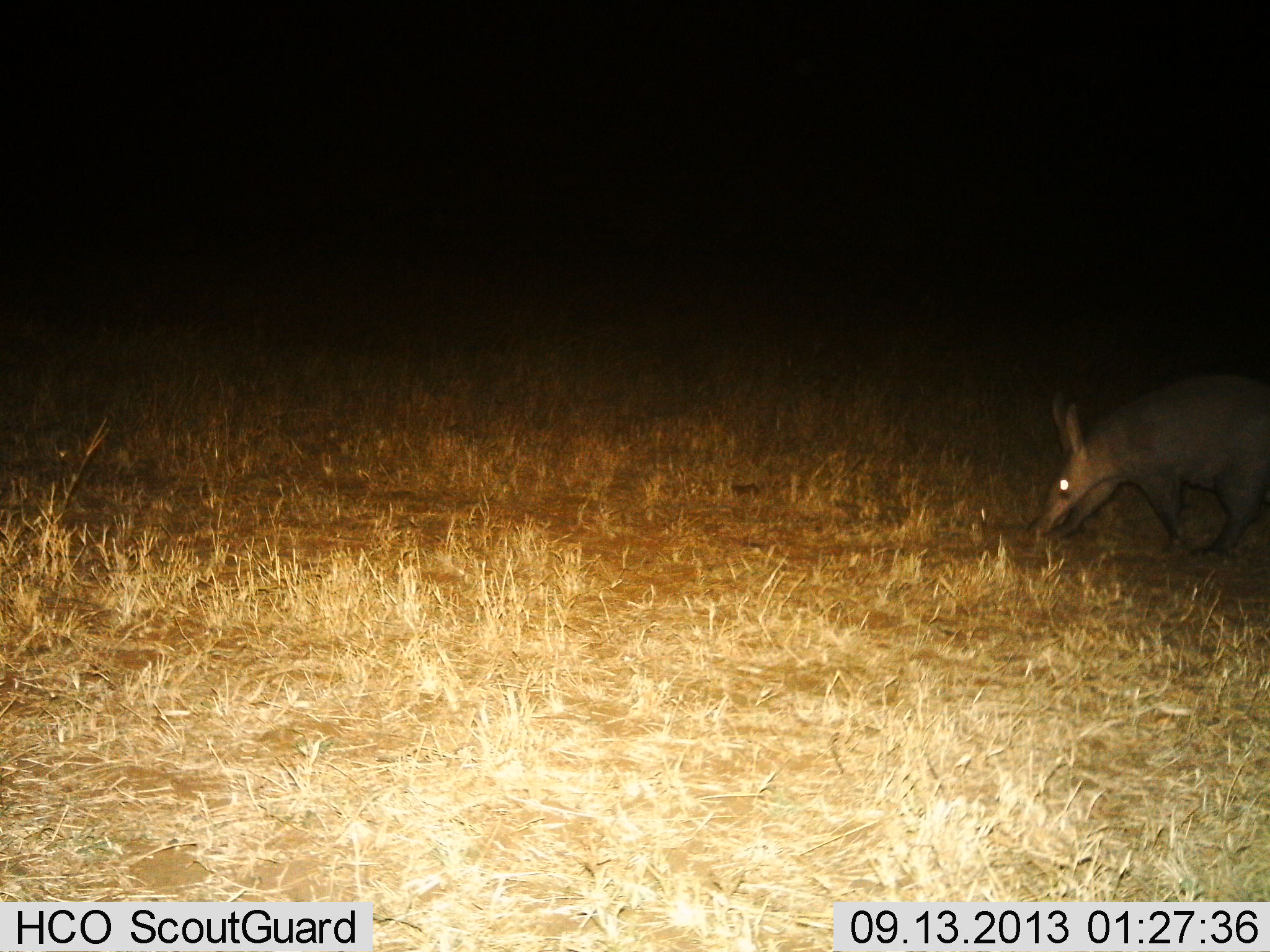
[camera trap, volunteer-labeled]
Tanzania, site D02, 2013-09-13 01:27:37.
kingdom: Animalia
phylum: Chordata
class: Mammalia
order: Tubulidentata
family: Orycteropodidae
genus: Orycteropus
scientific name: Orycteropus afer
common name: aardvark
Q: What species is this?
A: Aardvark (Orycteropus afer).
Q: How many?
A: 1.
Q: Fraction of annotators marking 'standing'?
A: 0%.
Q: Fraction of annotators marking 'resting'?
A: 0%.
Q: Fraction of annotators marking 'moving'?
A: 60%.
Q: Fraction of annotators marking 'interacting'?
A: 0%.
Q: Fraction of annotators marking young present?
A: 0%.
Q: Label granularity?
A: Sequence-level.